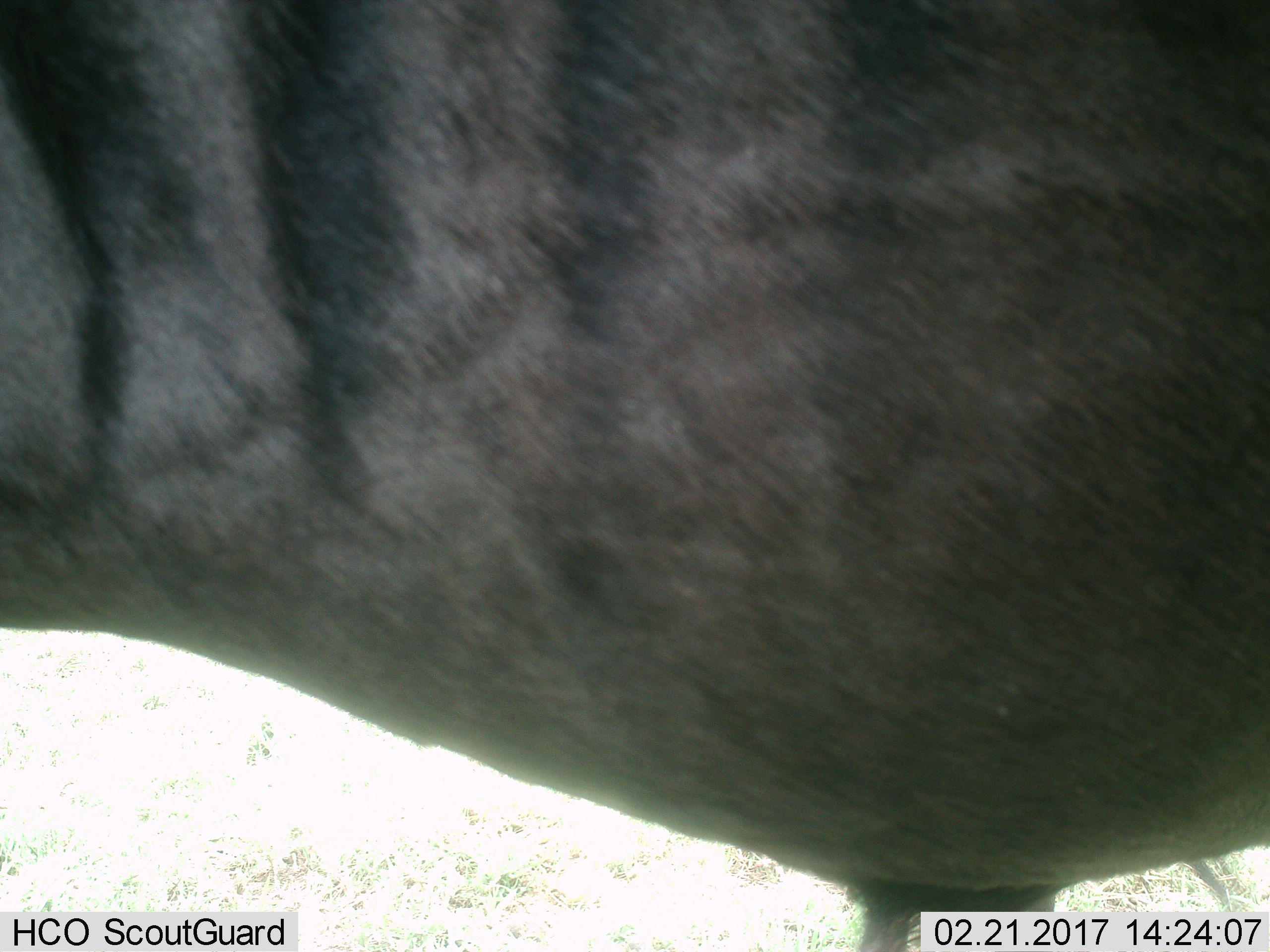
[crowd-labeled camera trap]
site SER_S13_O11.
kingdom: Animalia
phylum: Chordata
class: Mammalia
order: Artiodactyla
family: Bovidae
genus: Connochaetes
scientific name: Connochaetes taurinus taurinus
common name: blue wildebeest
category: wildebeestblue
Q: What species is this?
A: Wildebeestblue (blue wildebeest) (Connochaetes taurinus taurinus).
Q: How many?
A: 1.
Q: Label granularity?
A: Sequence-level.